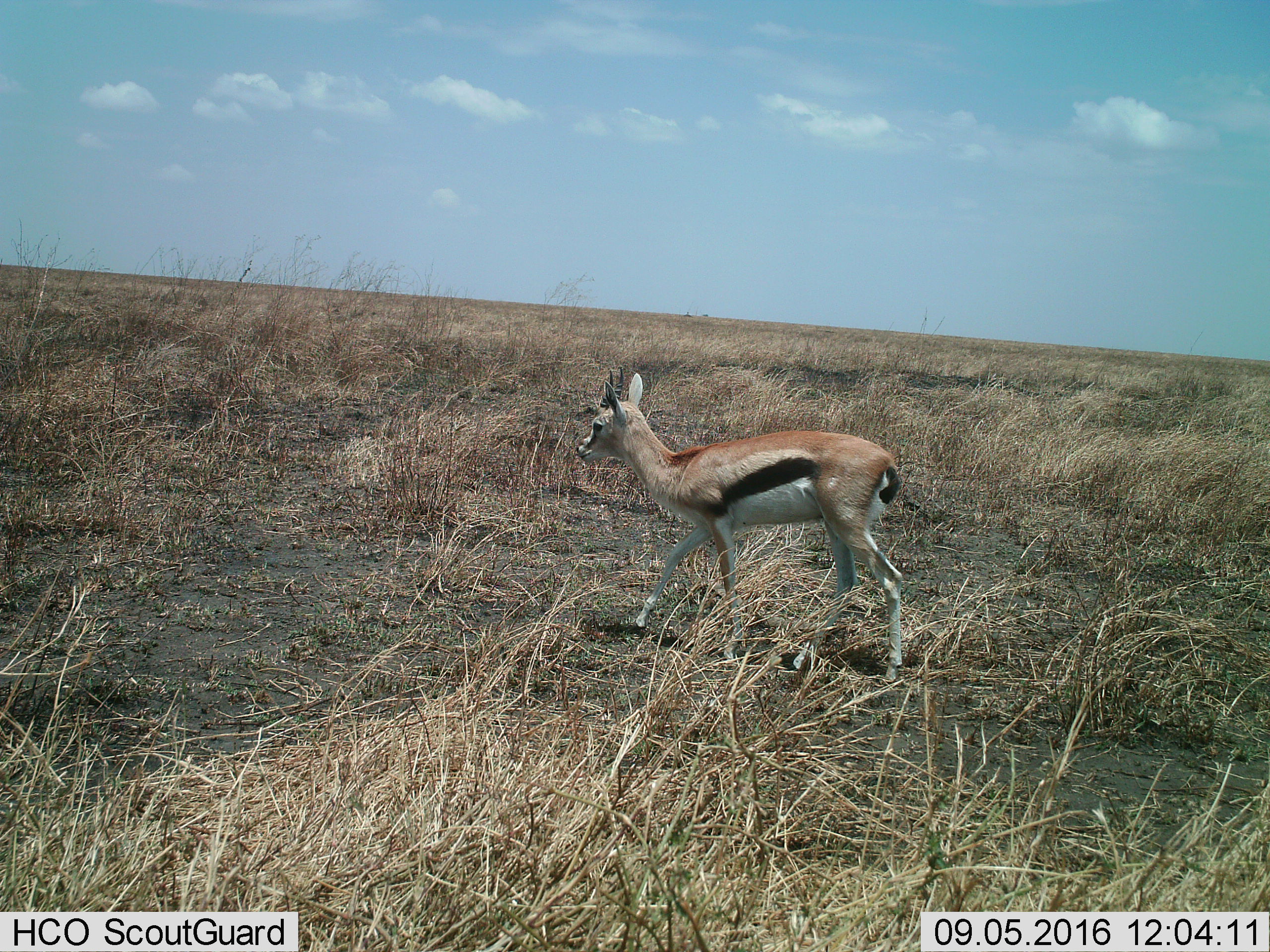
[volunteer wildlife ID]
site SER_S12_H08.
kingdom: Animalia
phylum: Chordata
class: Mammalia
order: Artiodactyla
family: Bovidae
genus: Eudorcas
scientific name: Eudorcas thomsonii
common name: thomson's gazelle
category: gazellethomsons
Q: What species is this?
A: Gazellethomsons (thomson's gazelle) (Eudorcas thomsonii).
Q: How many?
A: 1.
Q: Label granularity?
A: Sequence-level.